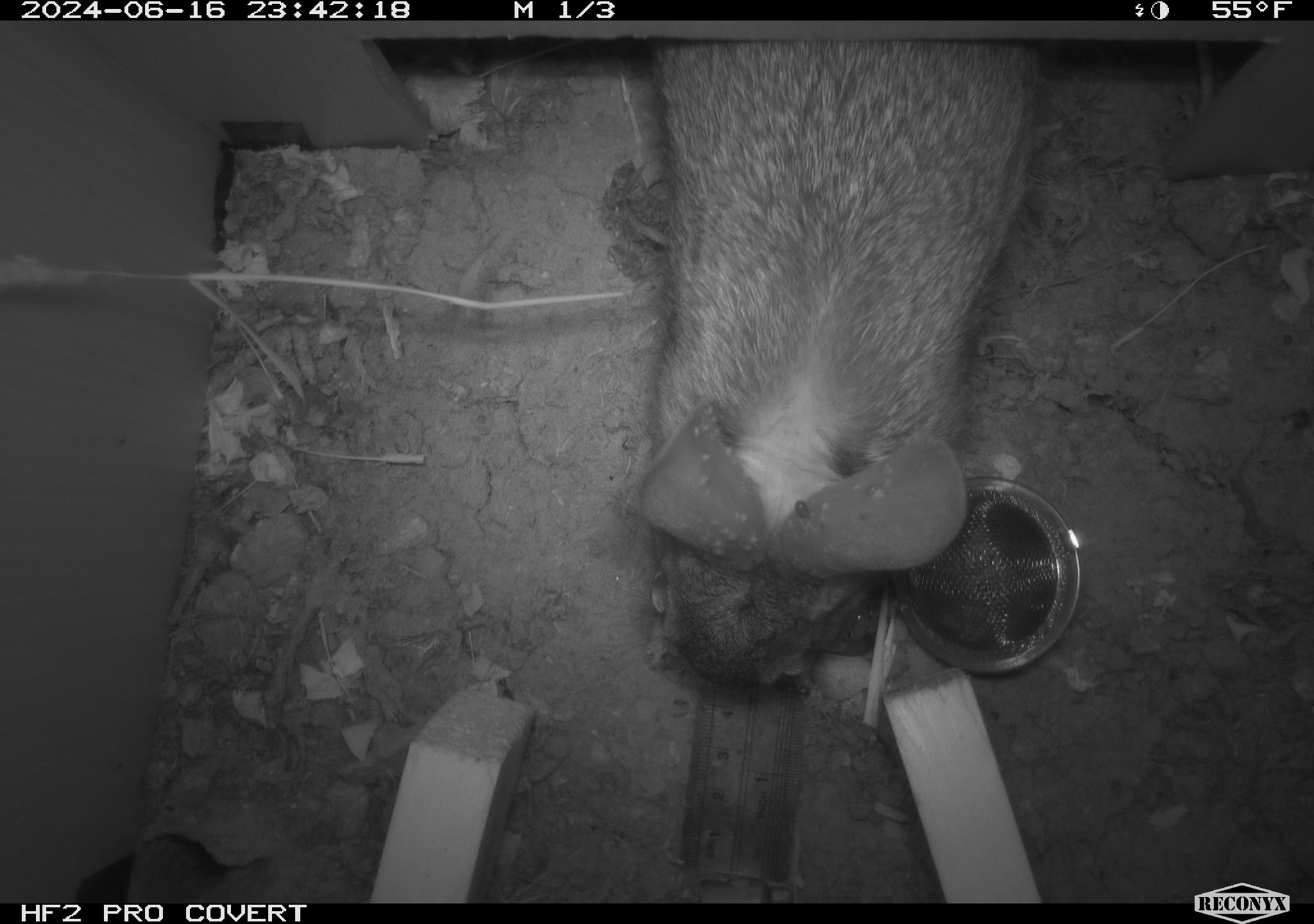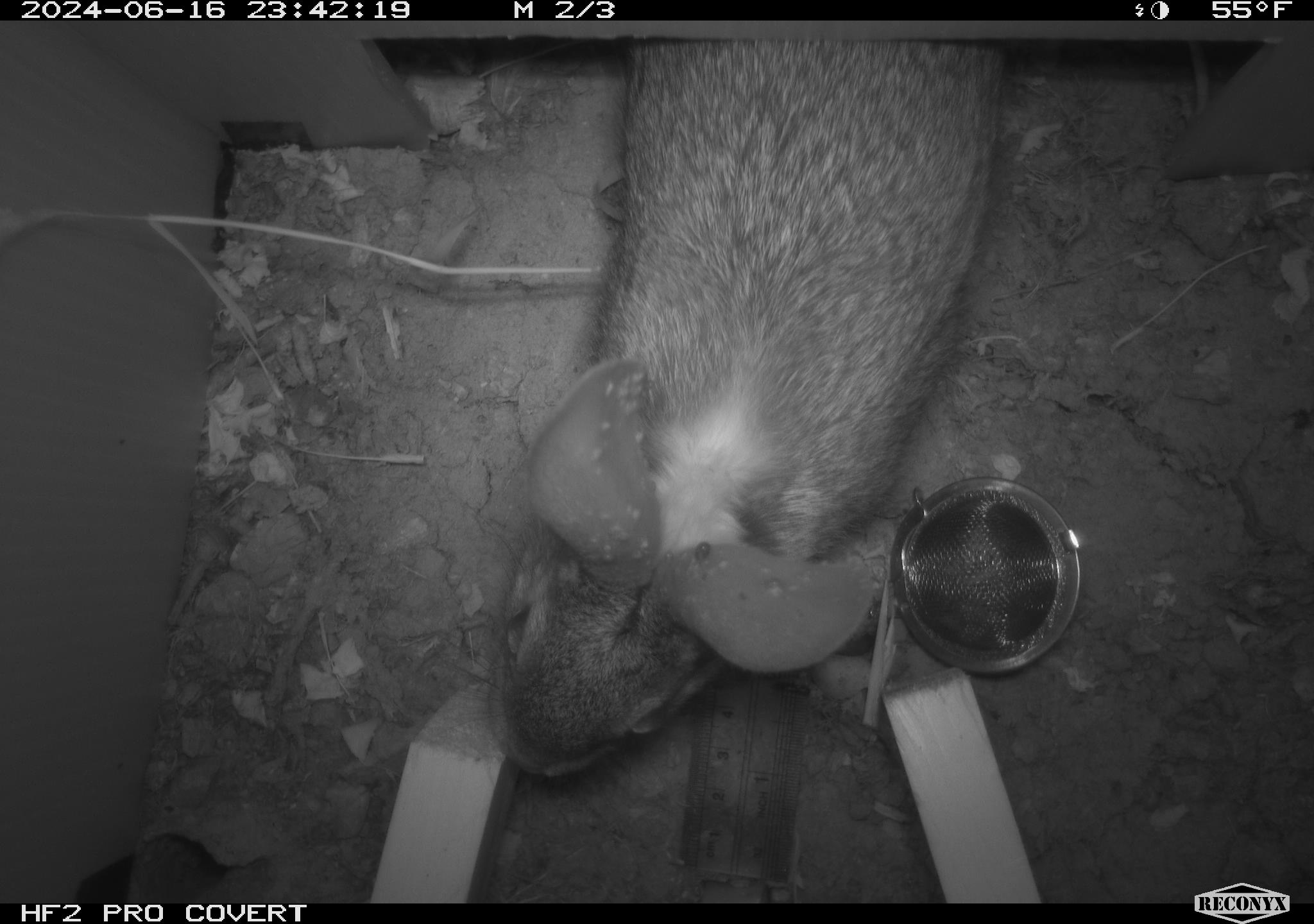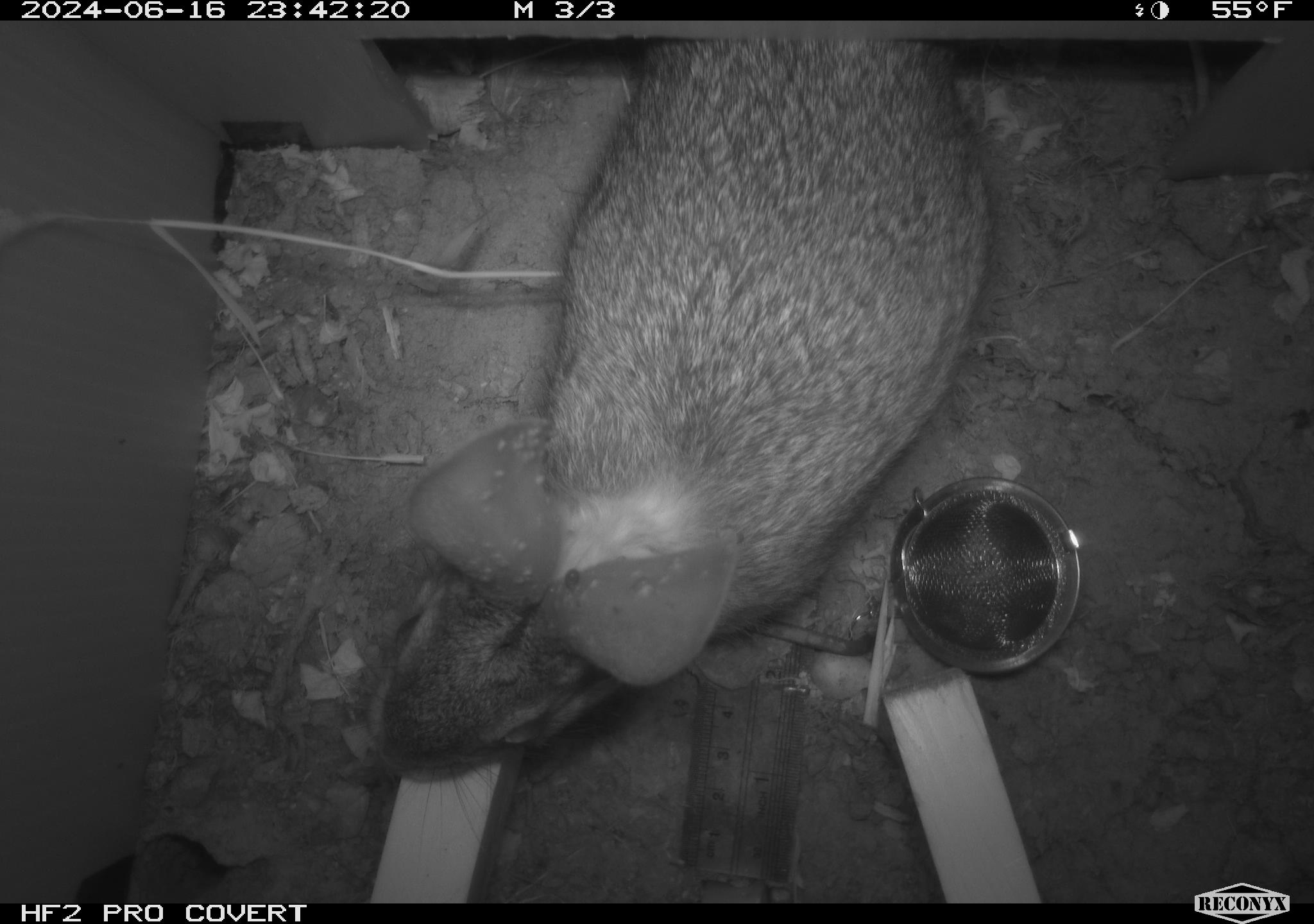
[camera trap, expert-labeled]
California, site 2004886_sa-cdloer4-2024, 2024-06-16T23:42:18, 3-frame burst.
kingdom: Animalia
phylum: Chordata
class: Mammalia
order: Lagomorpha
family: Leporidae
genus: Sylvilagus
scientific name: Sylvilagus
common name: cottontail rabbits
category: sylvilagus species